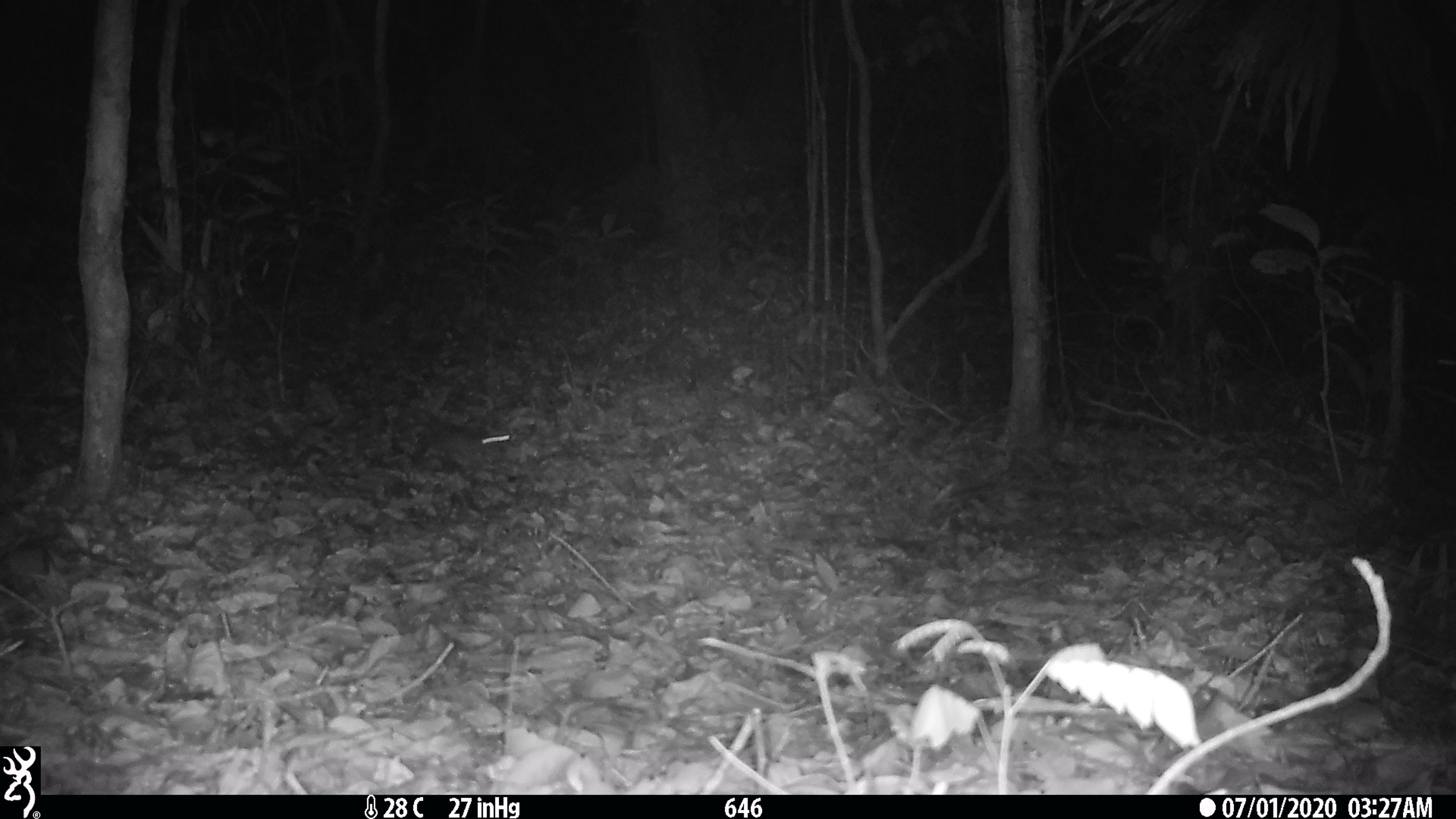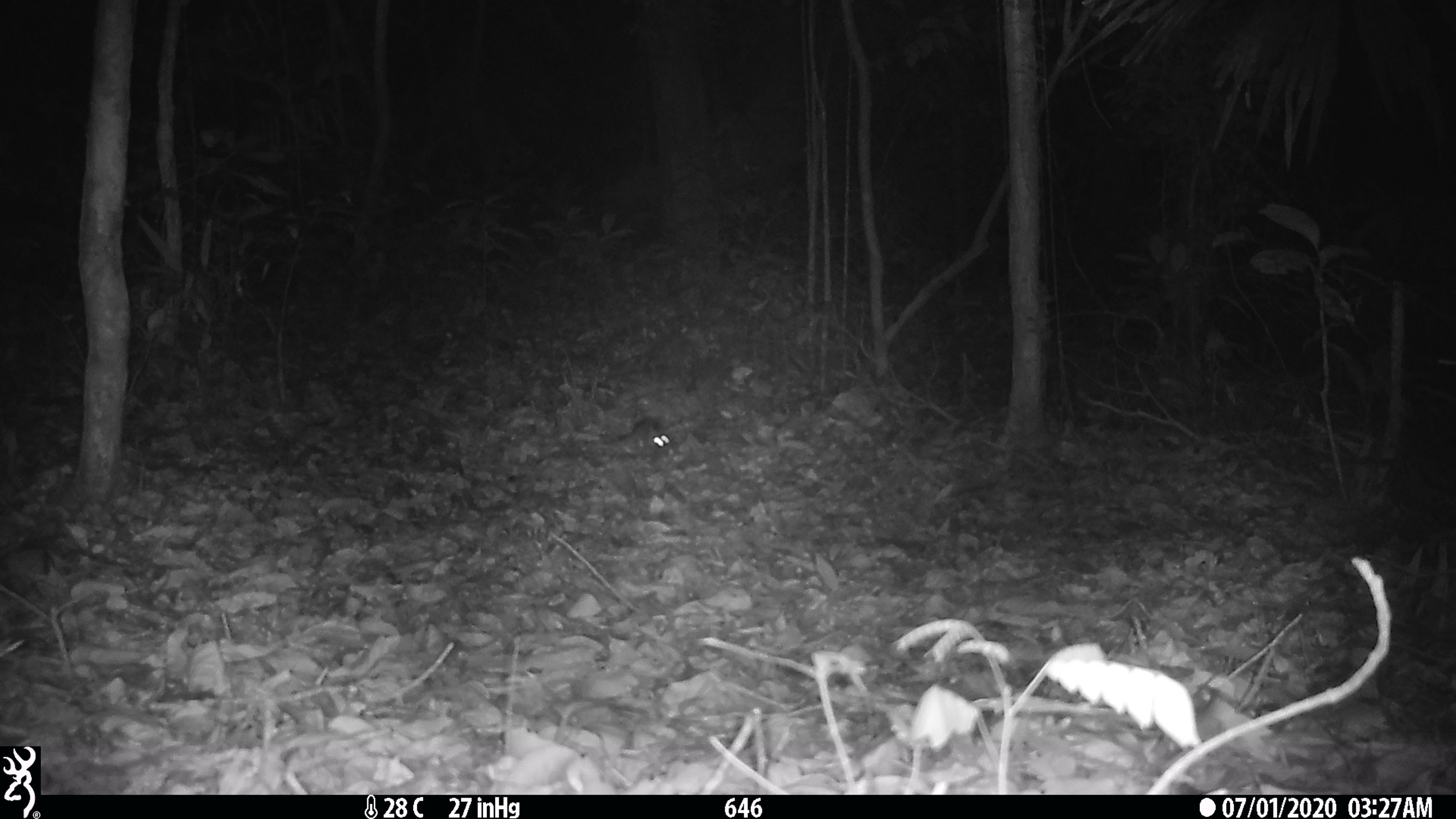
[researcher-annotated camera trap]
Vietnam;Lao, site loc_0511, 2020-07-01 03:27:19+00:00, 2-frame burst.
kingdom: Animalia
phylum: Chordata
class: Mammalia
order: Rodentia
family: Muridae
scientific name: Muridae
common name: old-world mice and rats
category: unidentified murid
Unidentified murid (old-world mice and rats) (Muridae). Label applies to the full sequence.